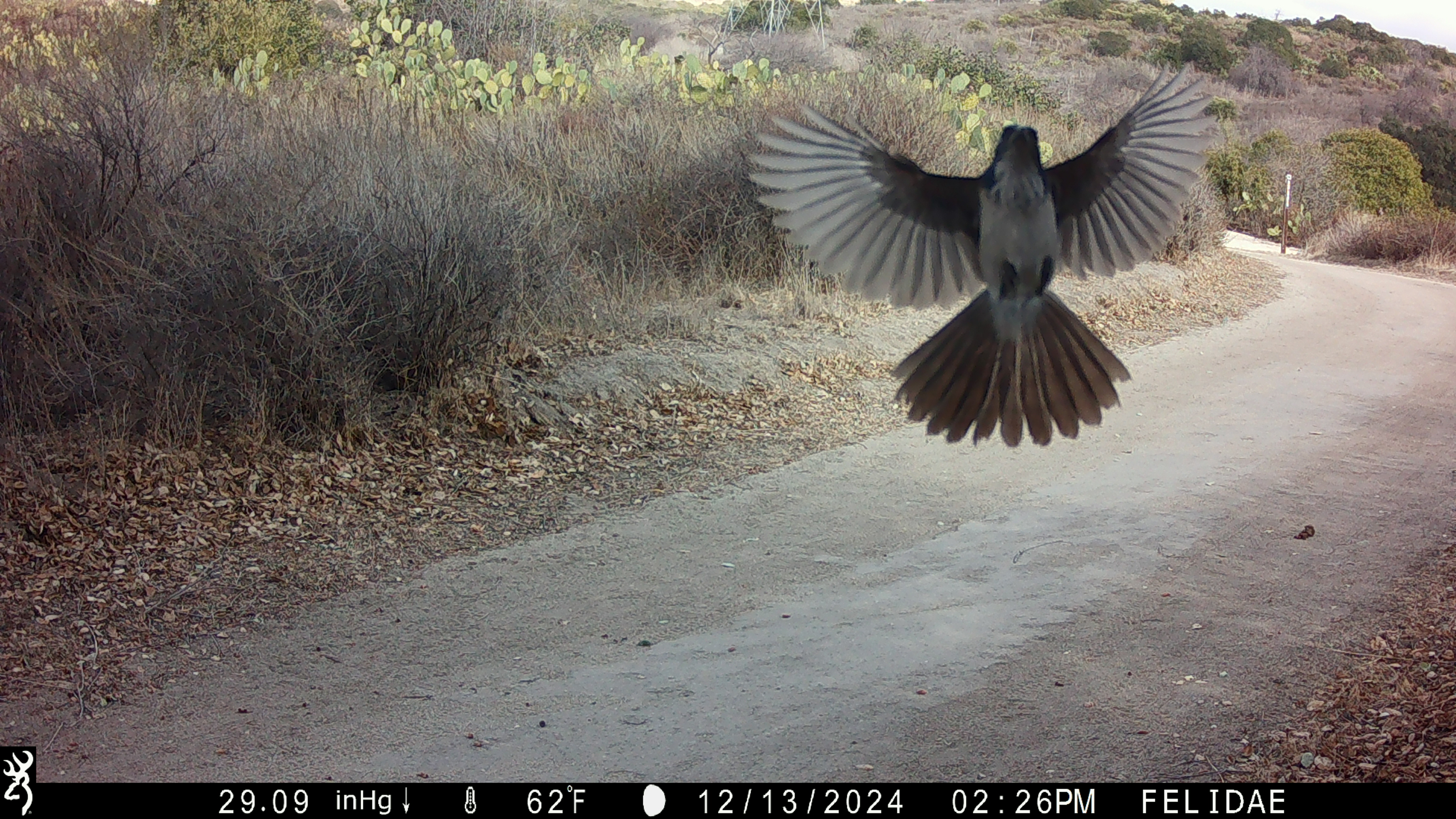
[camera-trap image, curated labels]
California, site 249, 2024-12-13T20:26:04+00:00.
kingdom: Animalia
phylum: Chordata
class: Aves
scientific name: Aves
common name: bird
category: unknown bird